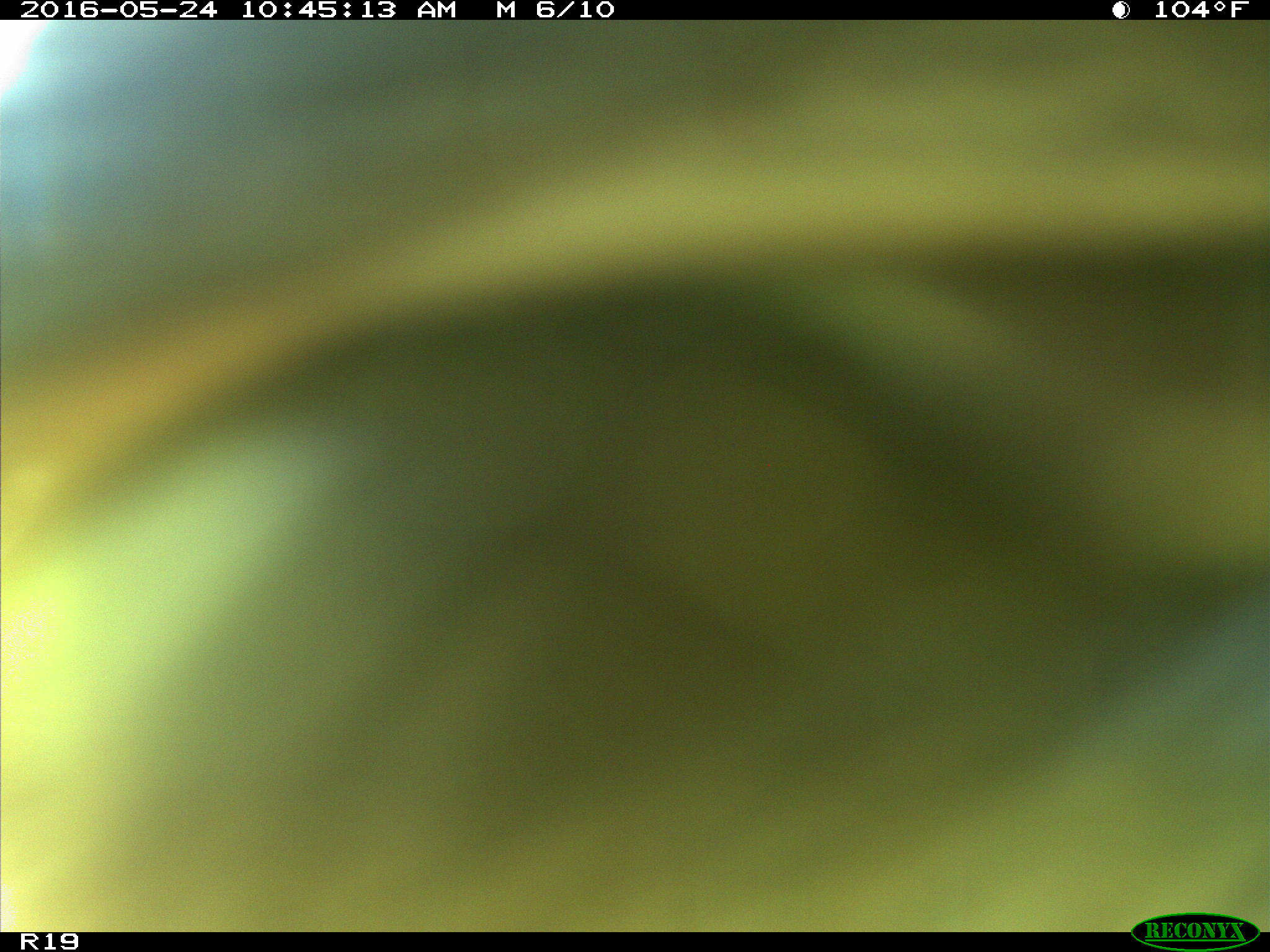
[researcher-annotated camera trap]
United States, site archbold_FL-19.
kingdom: Animalia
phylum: Chordata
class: Mammalia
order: Artiodactyla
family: Bovidae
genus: Bos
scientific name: Bos taurus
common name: domestic cow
Bos taurus (domestic cow).